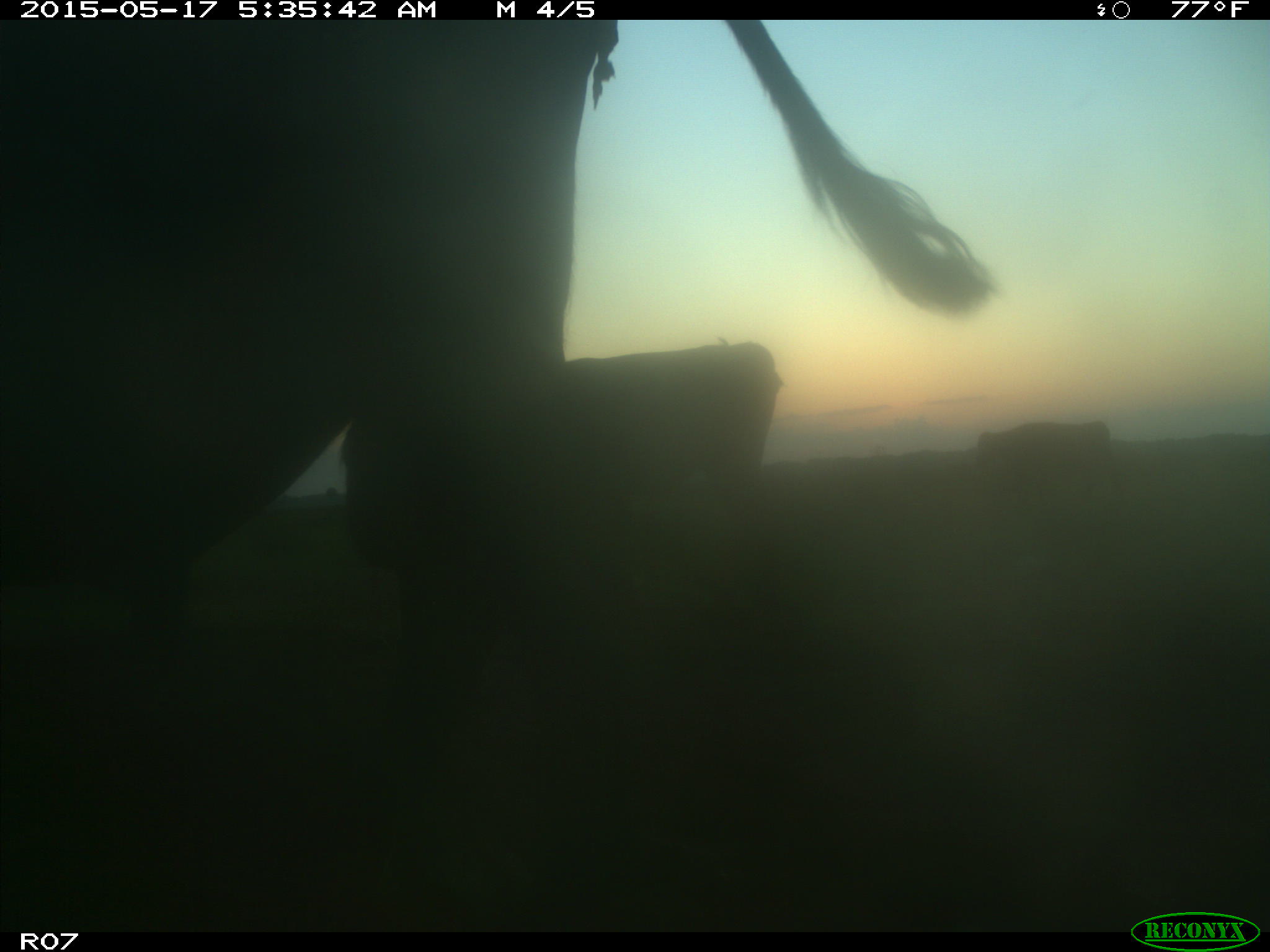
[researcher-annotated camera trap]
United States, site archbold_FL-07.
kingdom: Animalia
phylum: Chordata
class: Mammalia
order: Artiodactyla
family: Bovidae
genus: Bos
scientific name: Bos taurus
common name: domestic cow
Bos taurus (domestic cow).